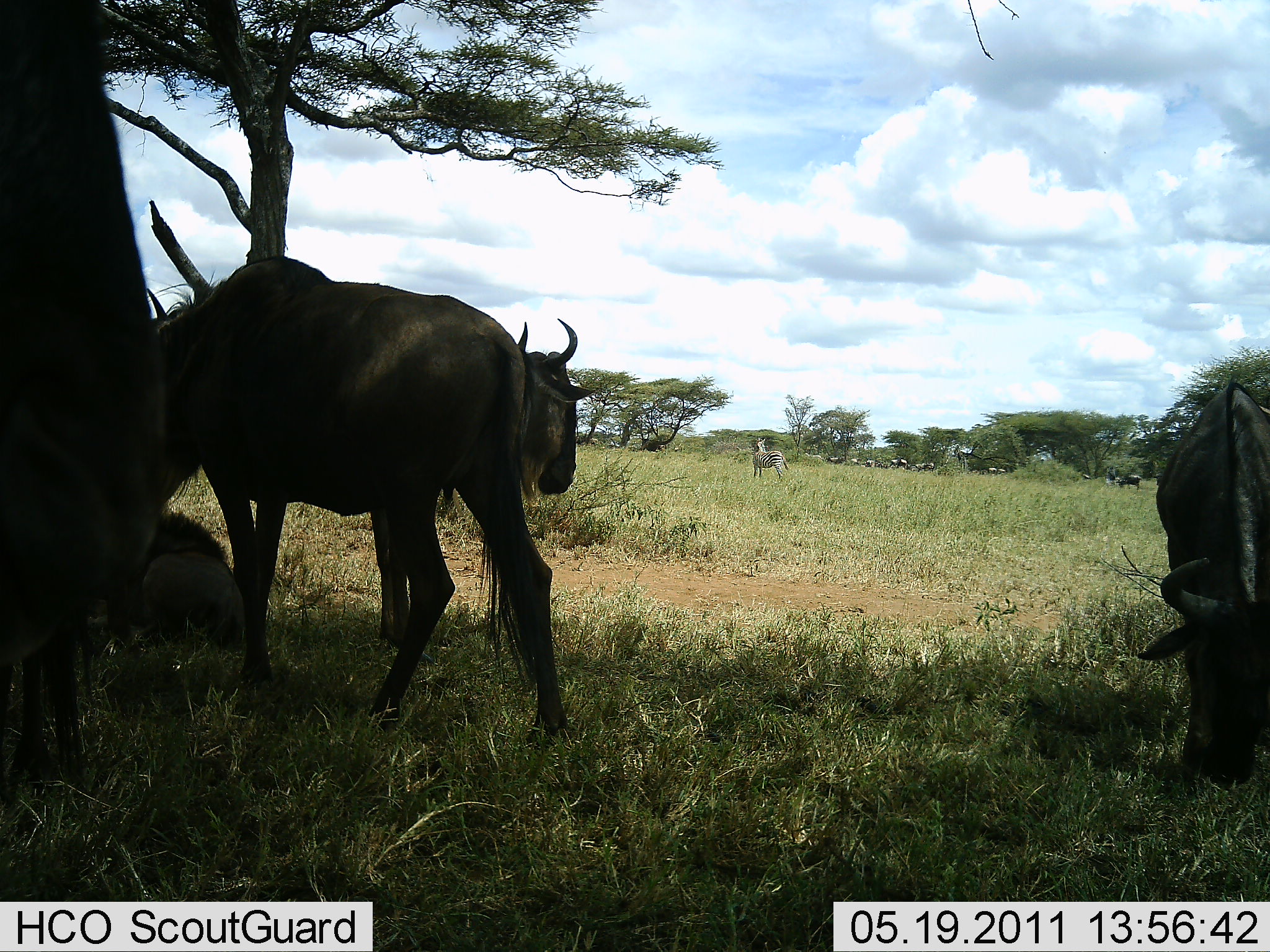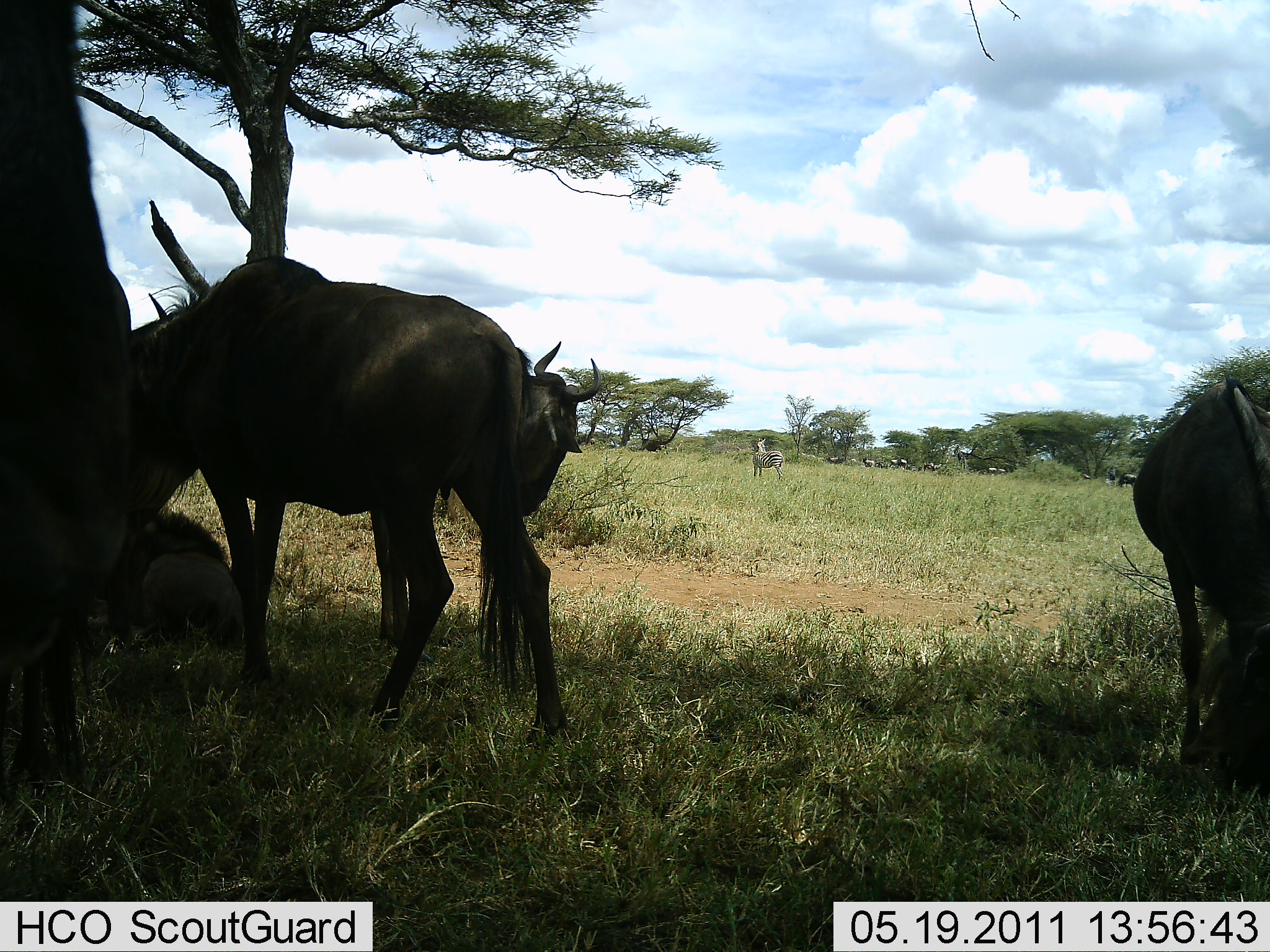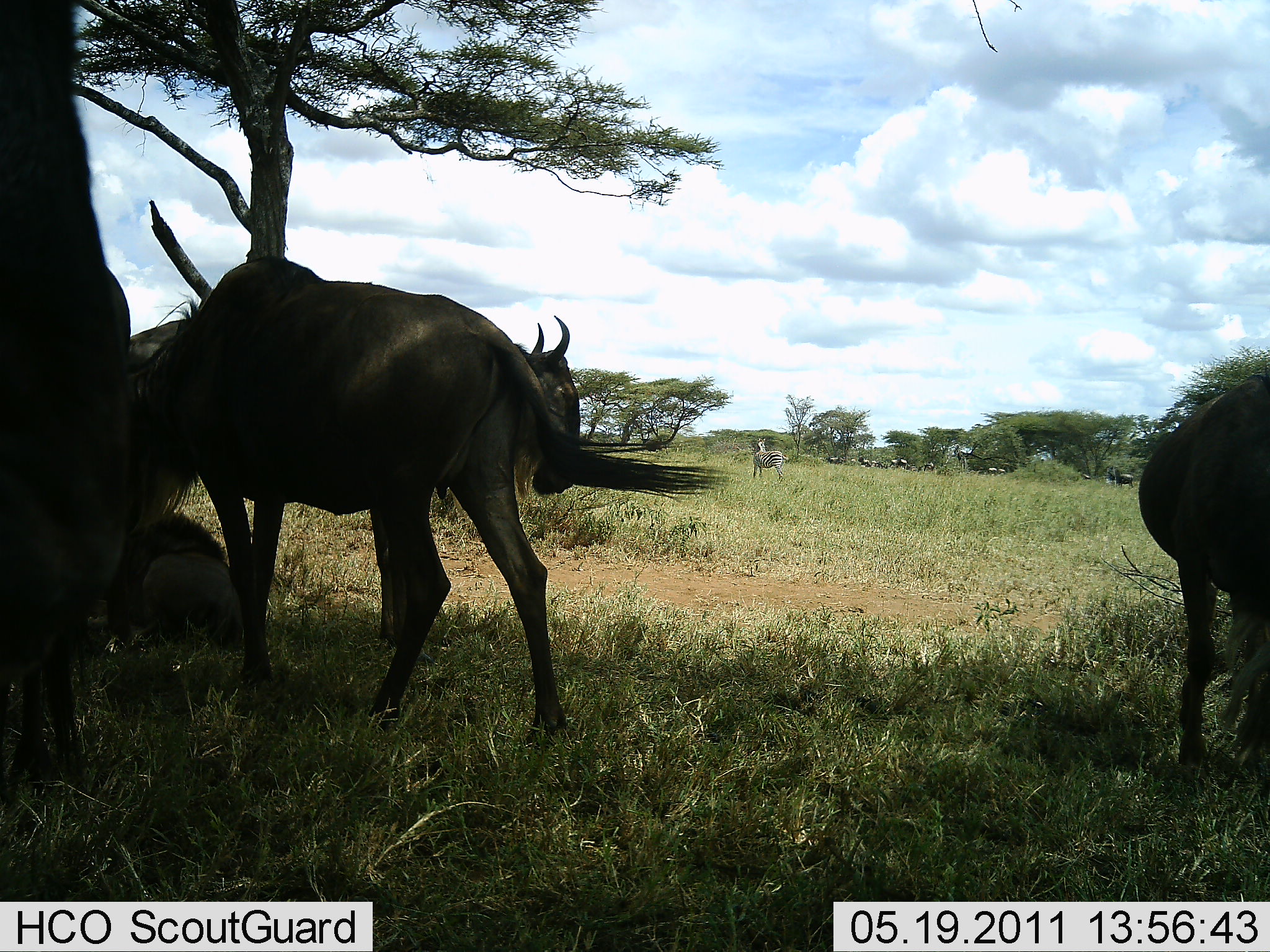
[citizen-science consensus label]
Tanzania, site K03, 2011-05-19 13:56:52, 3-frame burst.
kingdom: Animalia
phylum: Chordata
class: Mammalia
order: Artiodactyla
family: Bovidae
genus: Connochaetes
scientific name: Connochaetes taurinus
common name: blue wildebeest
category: wildebeest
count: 5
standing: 71%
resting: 47%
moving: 18%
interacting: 0%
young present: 0%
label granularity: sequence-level